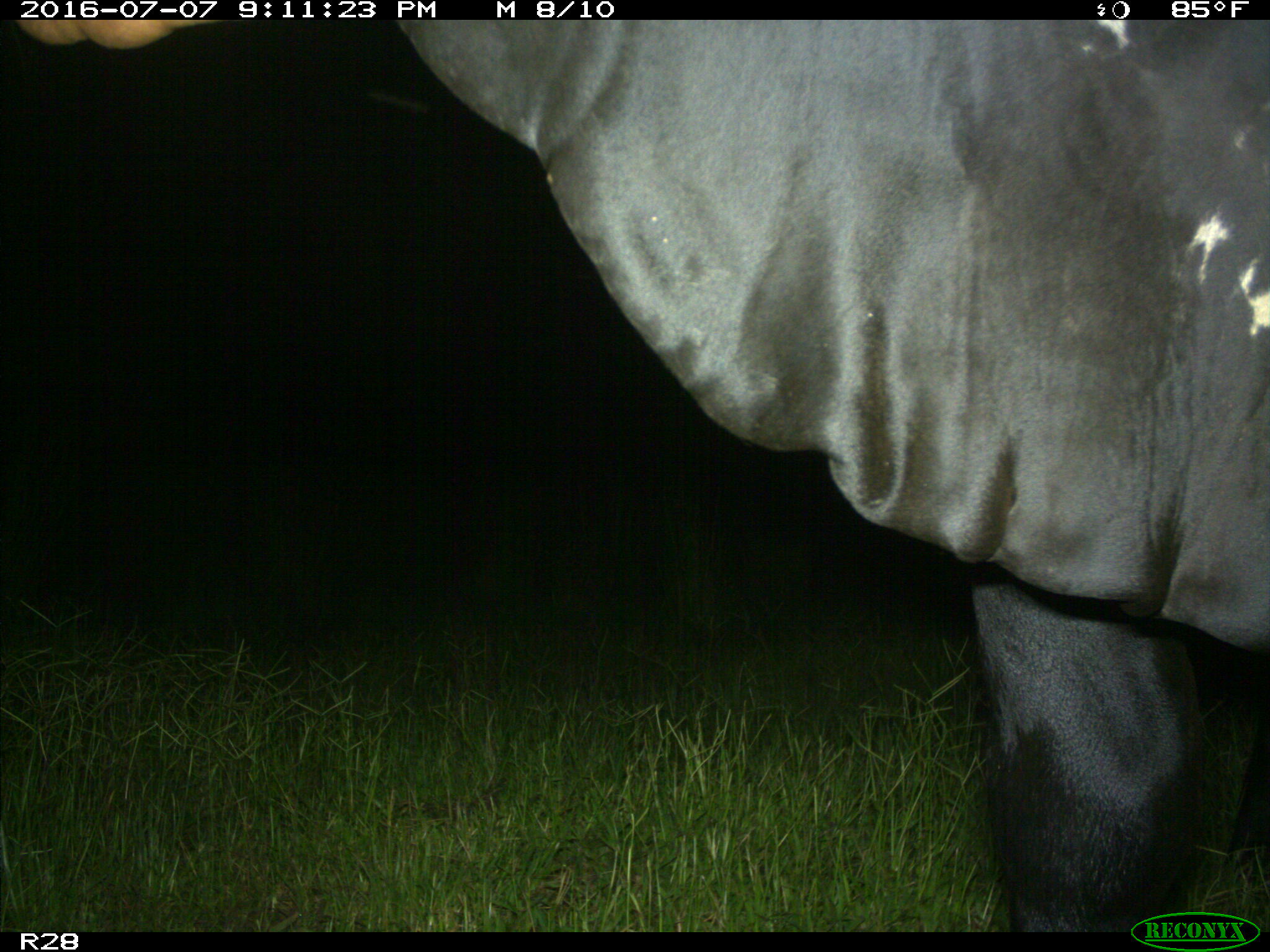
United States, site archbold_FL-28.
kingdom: Animalia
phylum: Chordata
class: Mammalia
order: Artiodactyla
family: Bovidae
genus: Bos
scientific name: Bos taurus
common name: domestic cow